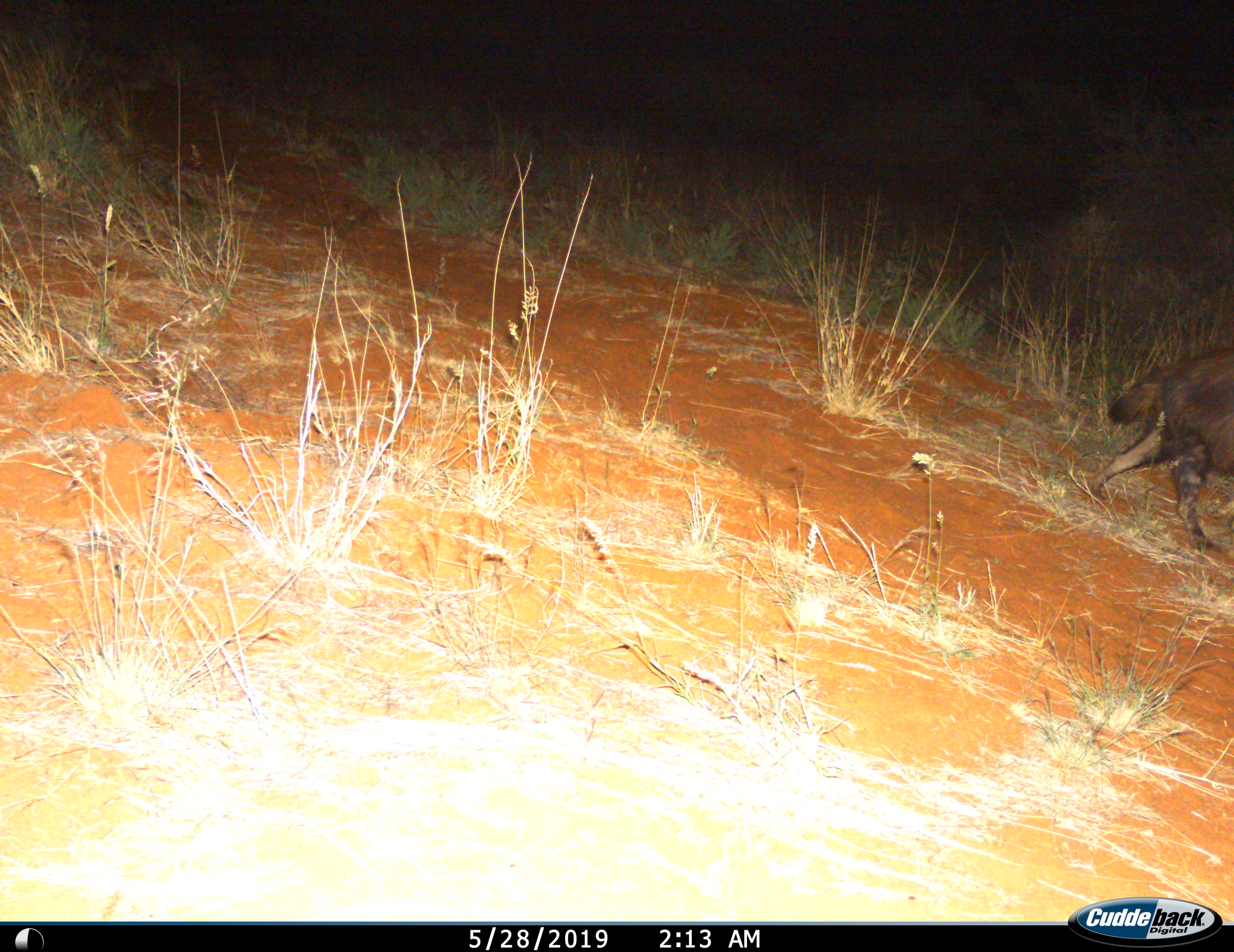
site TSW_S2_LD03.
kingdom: Animalia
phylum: Chordata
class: Mammalia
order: Carnivora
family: Hyaenidae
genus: Parahyaena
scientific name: Parahyaena brunnea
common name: brown hyena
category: hyenabrown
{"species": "hyenabrown (brown hyena) (Parahyaena brunnea)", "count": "1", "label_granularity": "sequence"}